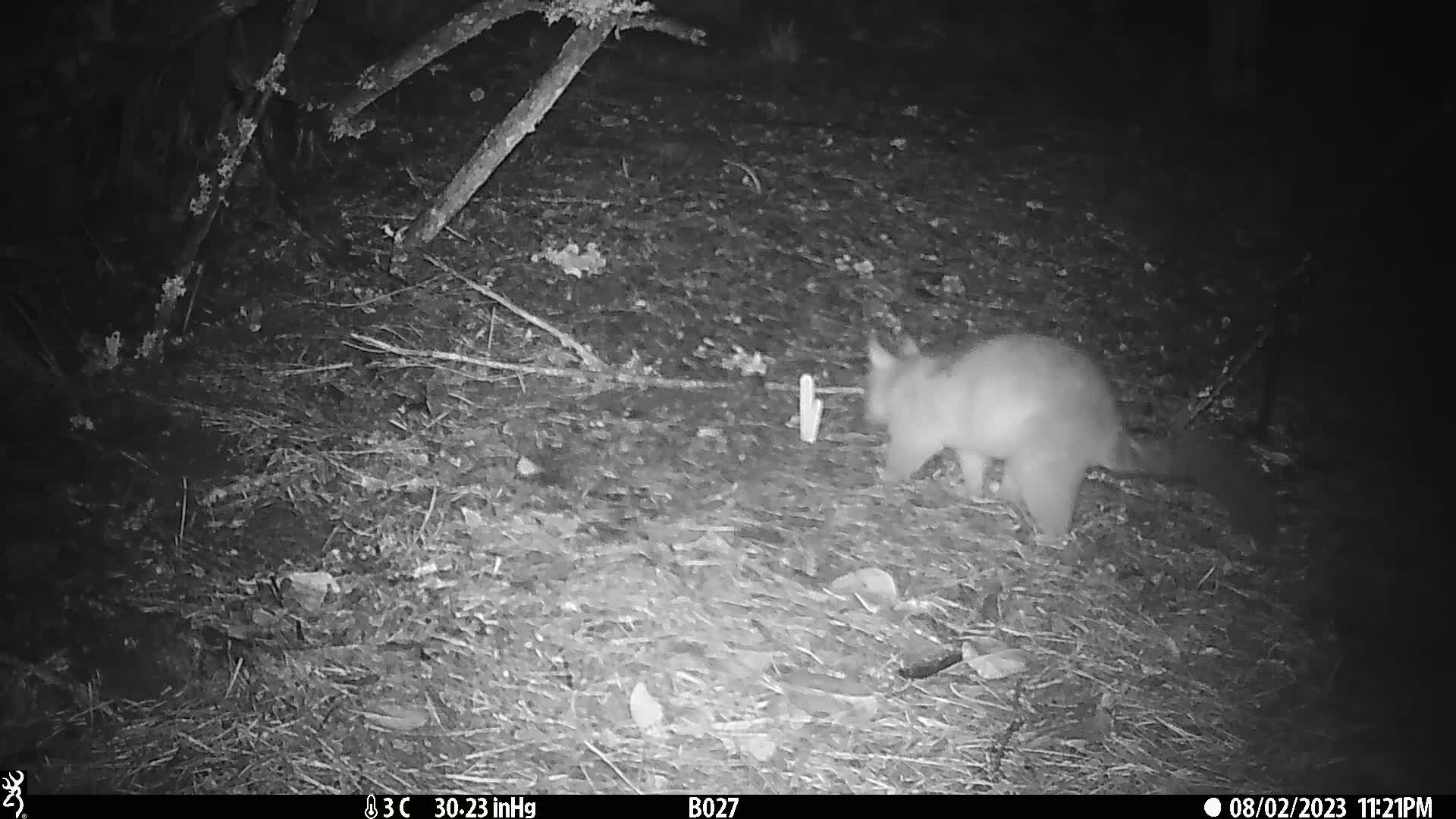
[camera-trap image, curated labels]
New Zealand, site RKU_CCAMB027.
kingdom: Animalia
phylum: Chordata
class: Mammalia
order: Diprotodontia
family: Phalangeridae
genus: Trichosurus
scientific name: Trichosurus vulpecula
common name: common brushtail possum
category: possum